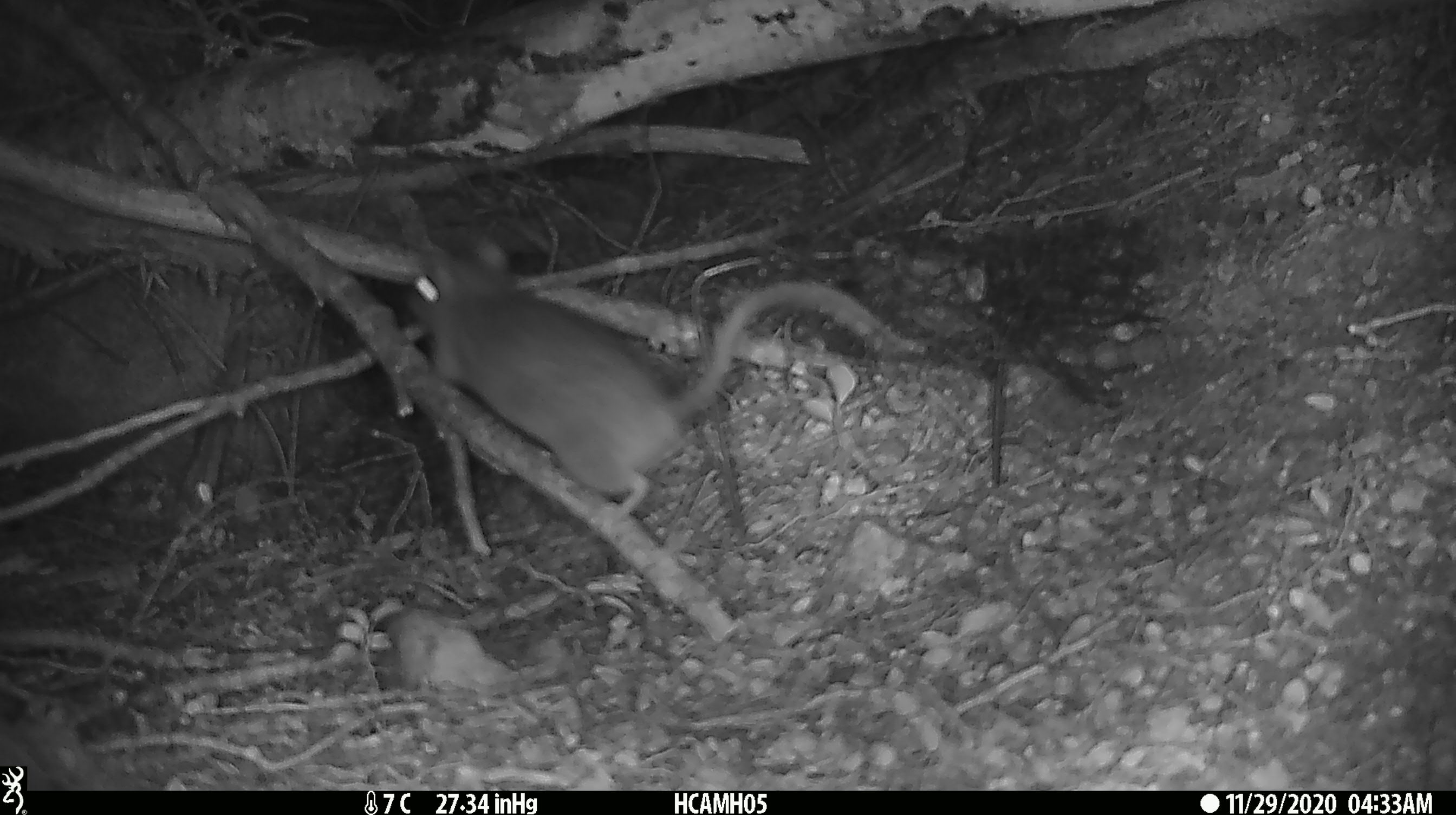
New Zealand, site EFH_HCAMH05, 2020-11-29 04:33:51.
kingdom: Animalia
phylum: Chordata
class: Mammalia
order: Rodentia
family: Muridae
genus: Rattus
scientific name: Rattus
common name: rat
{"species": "rat (Rattus)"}